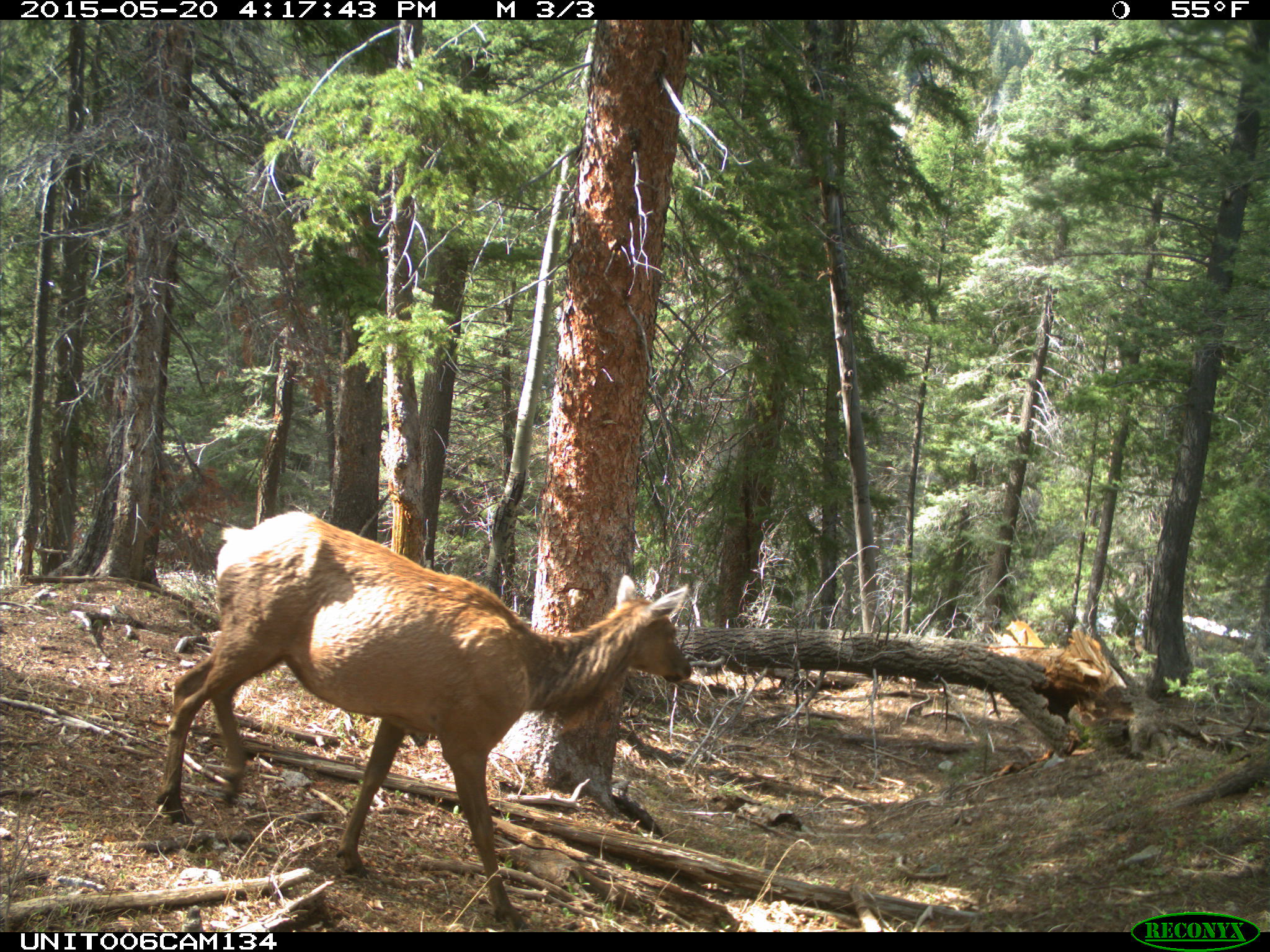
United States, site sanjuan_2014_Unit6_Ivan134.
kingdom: Animalia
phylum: Chordata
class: Mammalia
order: Artiodactyla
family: Cervidae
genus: Cervus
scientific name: Cervus elaphus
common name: red deer